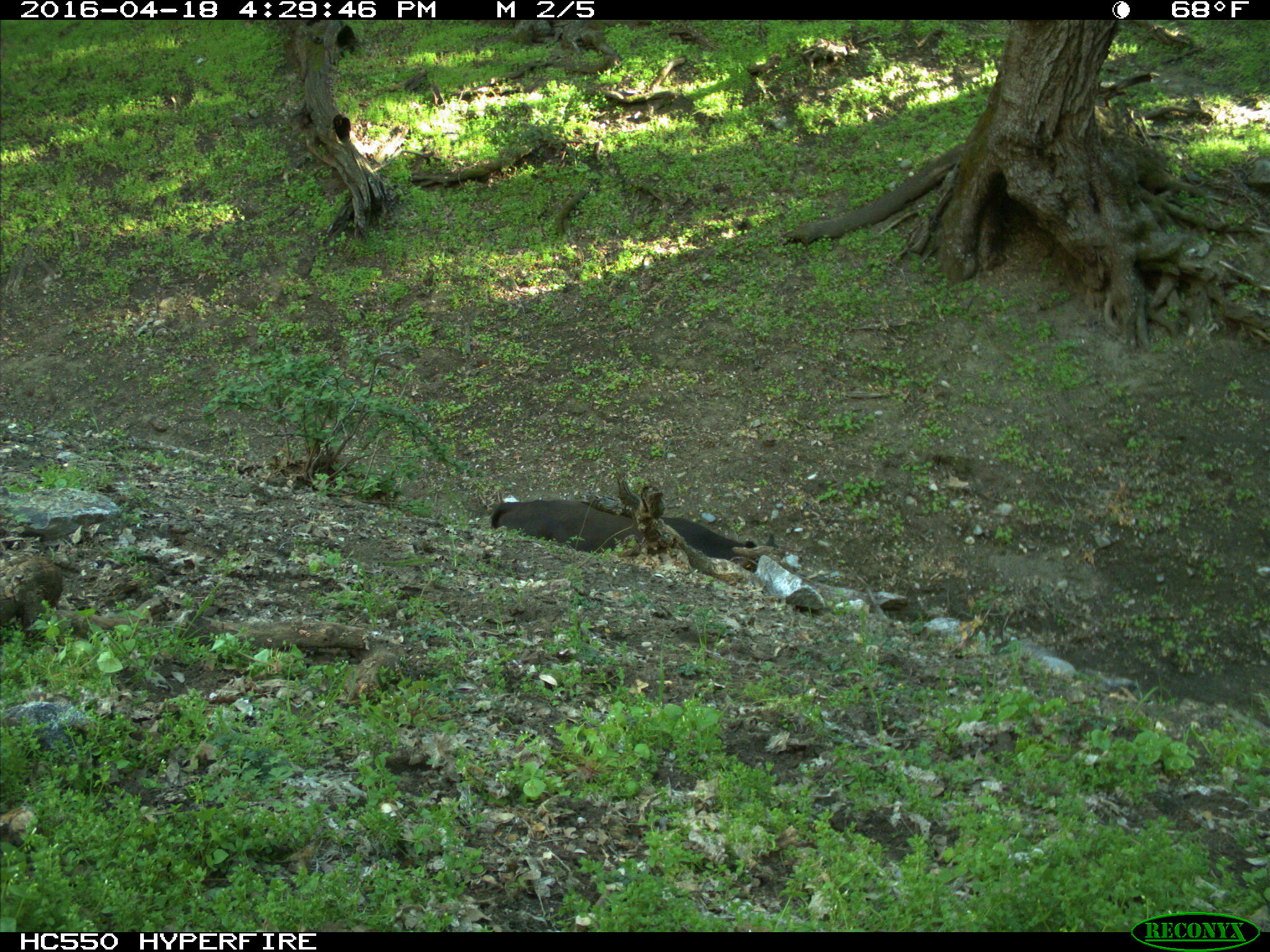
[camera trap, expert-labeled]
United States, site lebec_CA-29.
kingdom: Animalia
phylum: Chordata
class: Mammalia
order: Artiodactyla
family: Bovidae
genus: Bos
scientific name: Bos taurus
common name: domestic cow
Bos taurus (domestic cow).